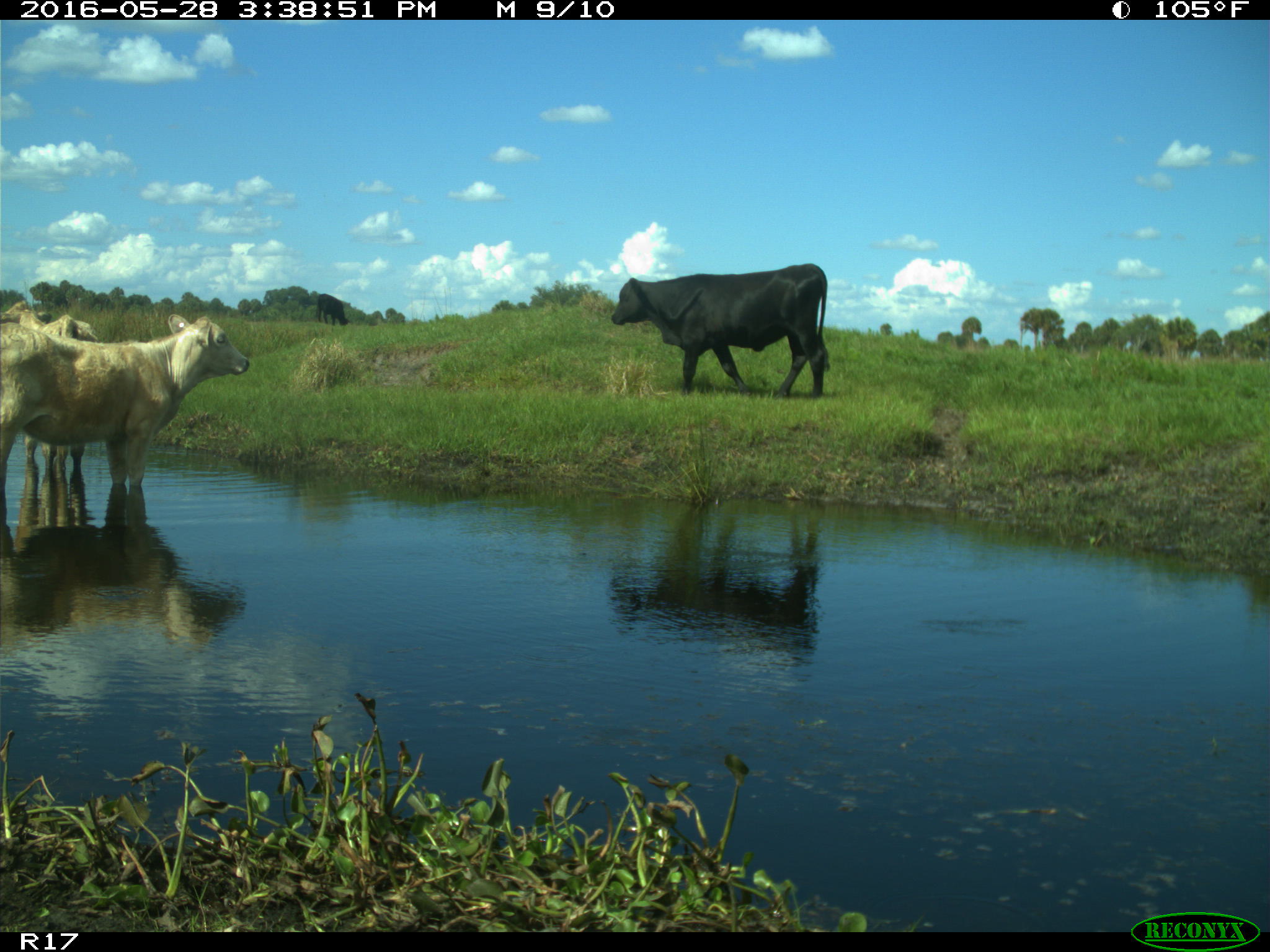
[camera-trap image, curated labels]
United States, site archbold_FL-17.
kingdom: Animalia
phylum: Chordata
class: Mammalia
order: Artiodactyla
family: Bovidae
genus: Bos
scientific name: Bos taurus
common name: domestic cow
Bos taurus (domestic cow).